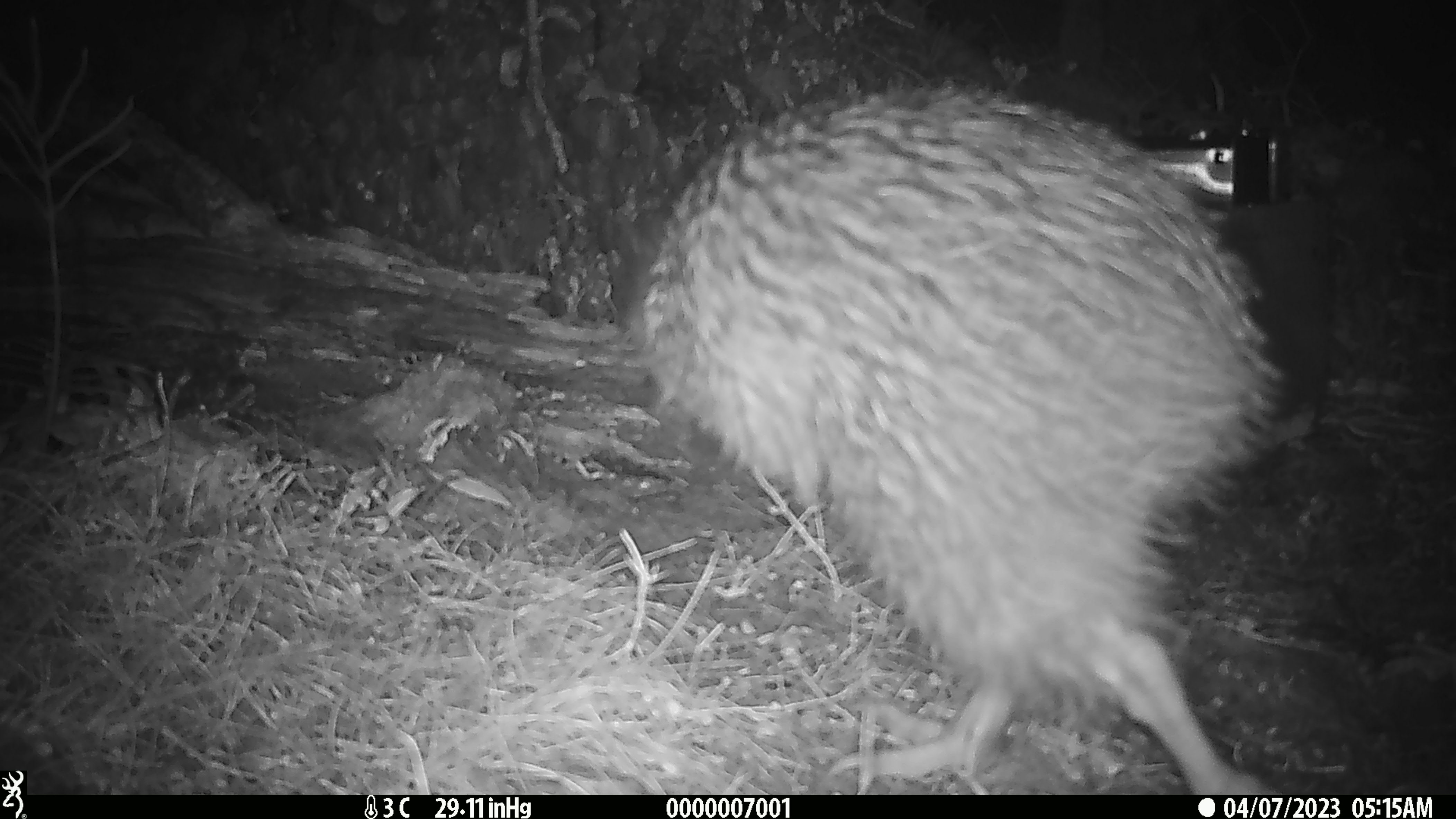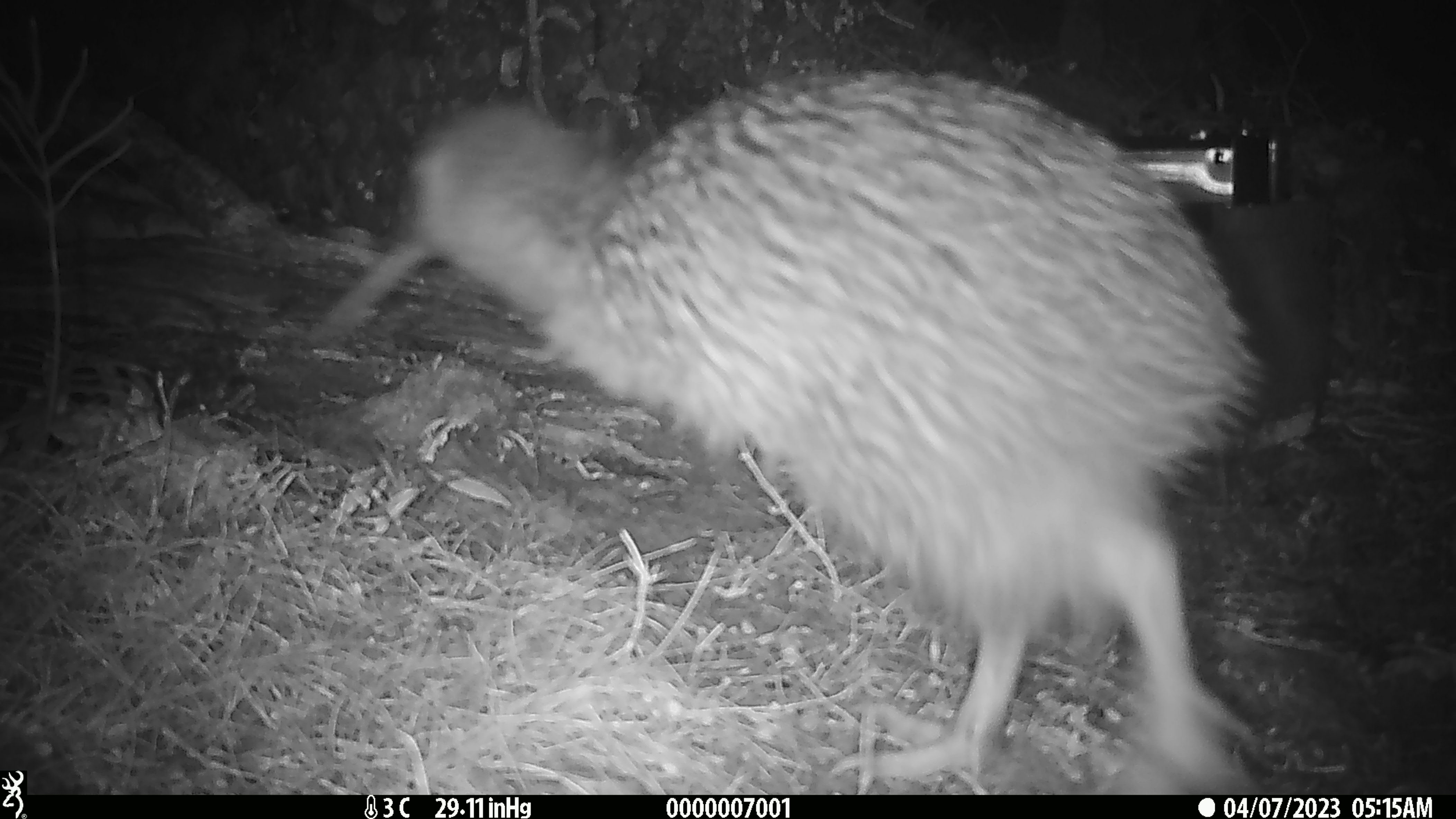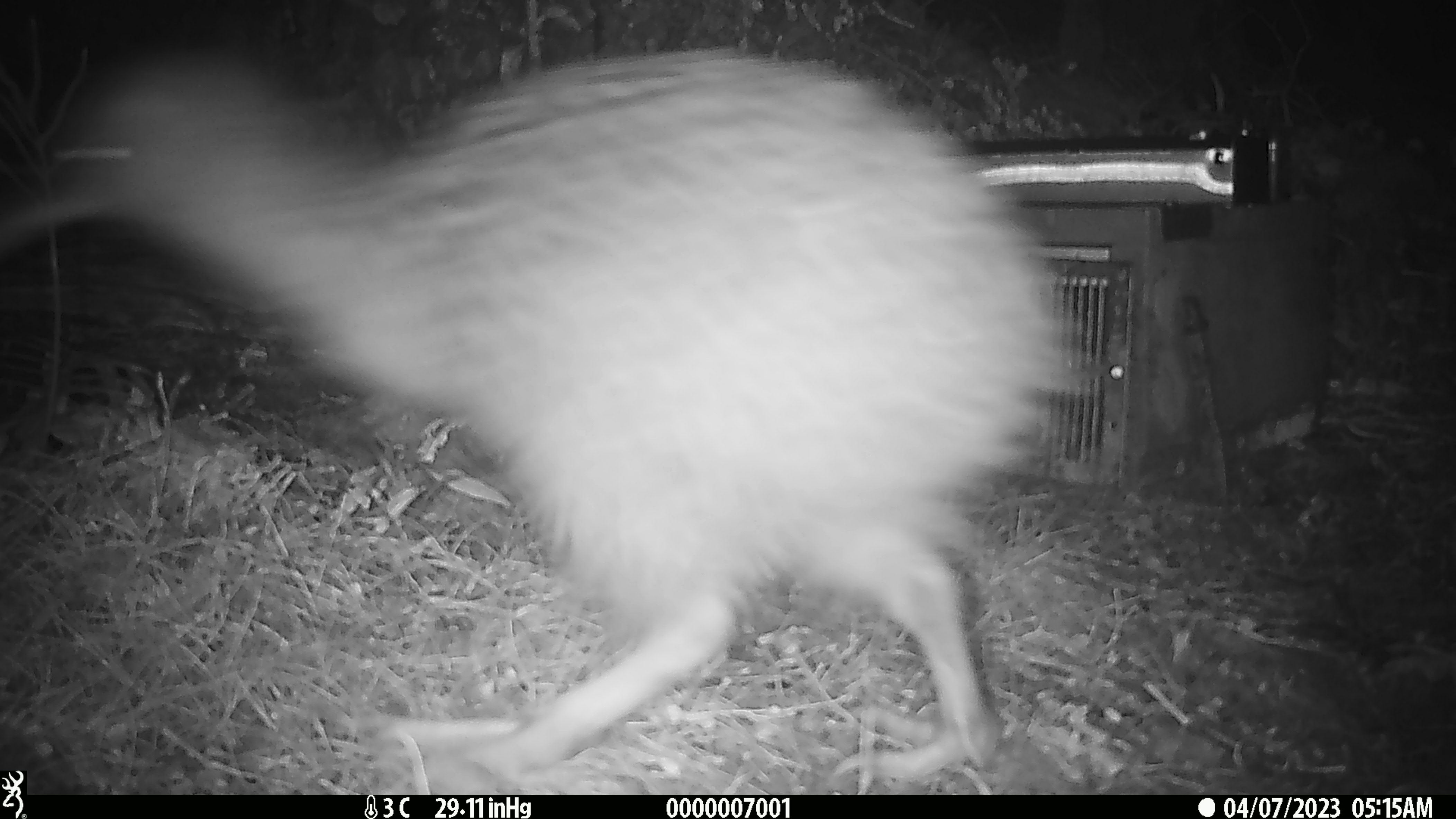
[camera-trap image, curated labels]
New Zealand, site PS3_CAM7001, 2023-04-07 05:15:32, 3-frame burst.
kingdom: Animalia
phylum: Chordata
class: Aves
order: Apterygiformes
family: Apterygidae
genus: Apteryx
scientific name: Apteryx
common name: kiwi